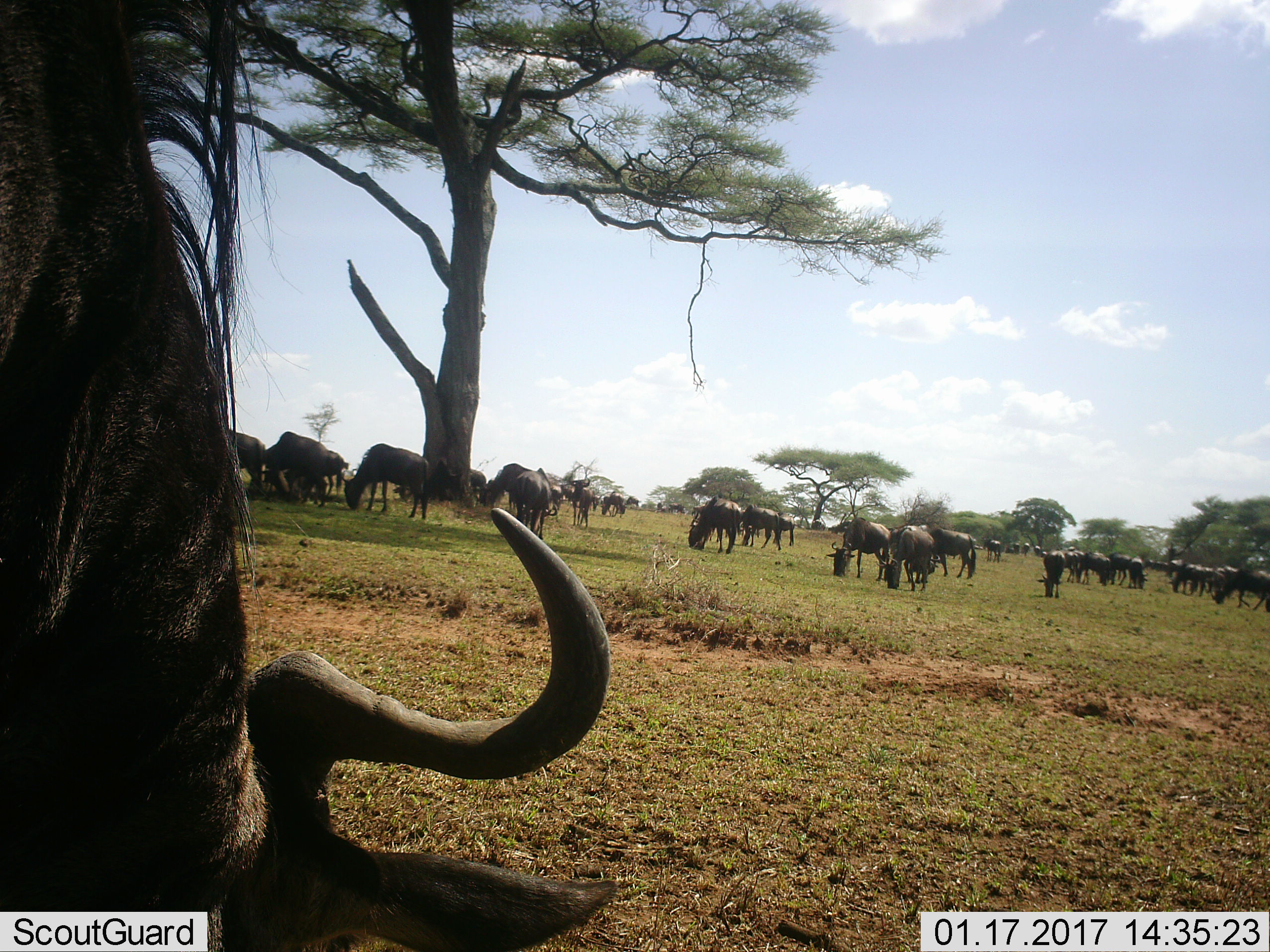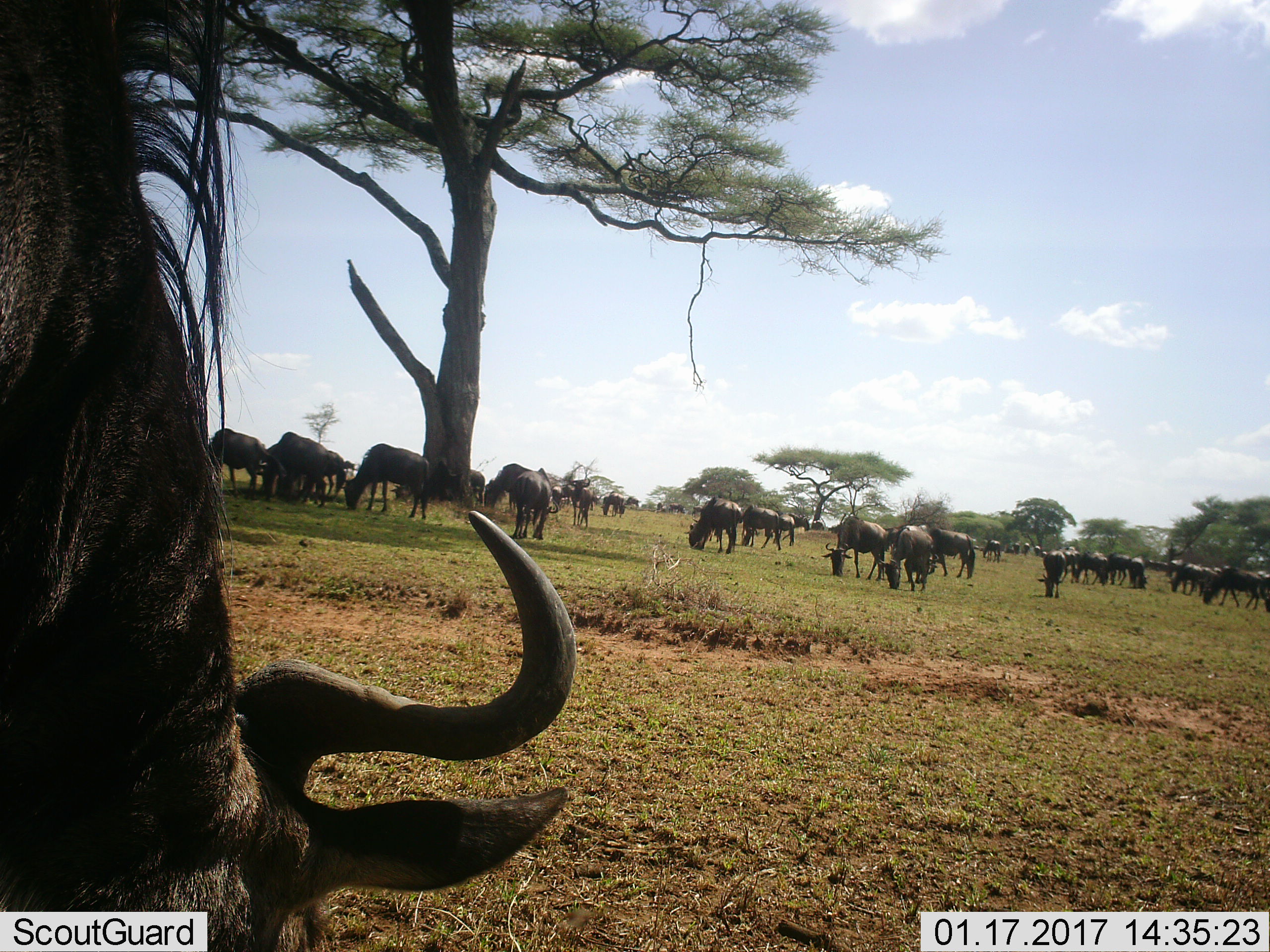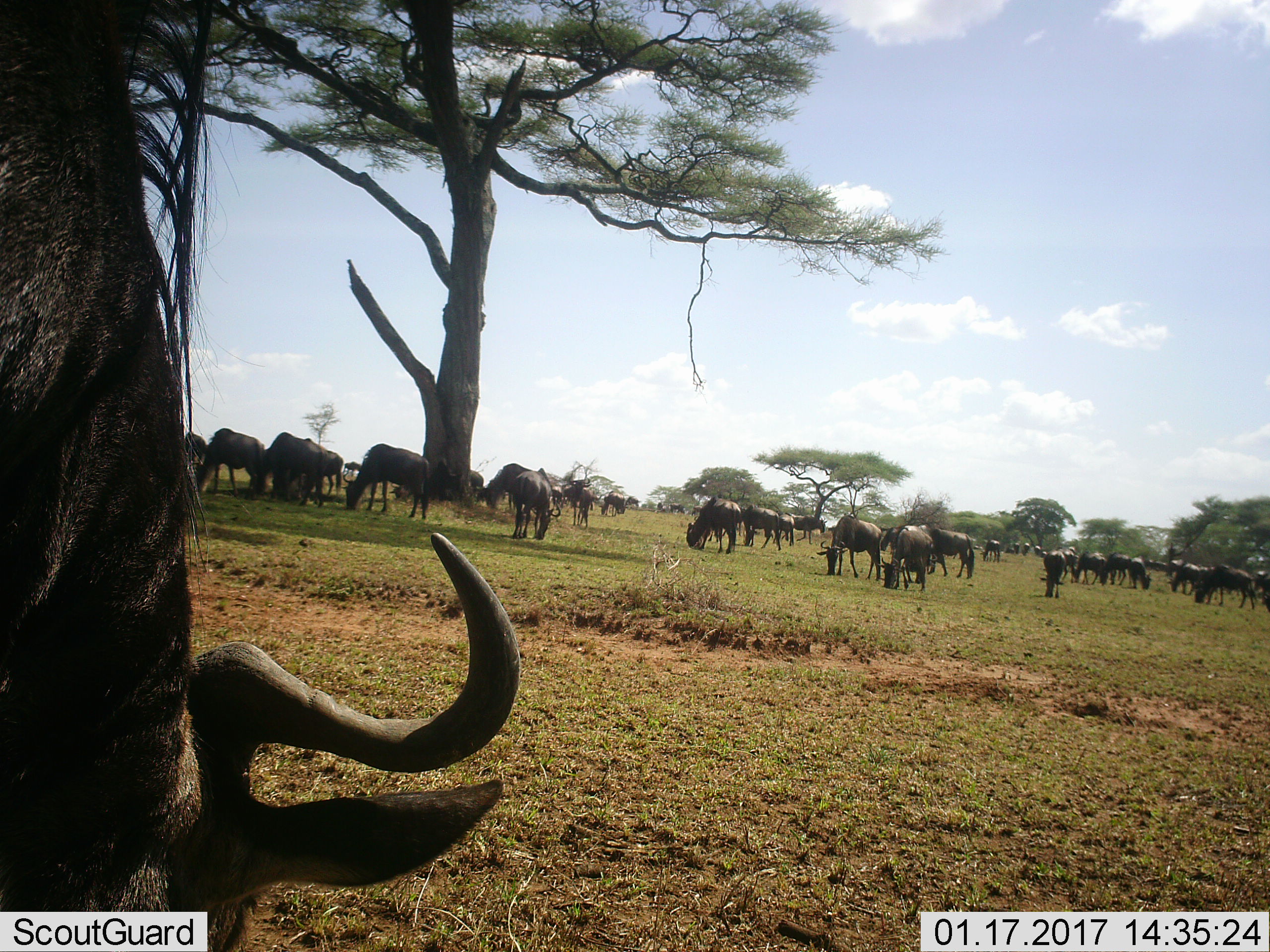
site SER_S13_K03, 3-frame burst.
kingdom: Animalia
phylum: Chordata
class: Mammalia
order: Artiodactyla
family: Bovidae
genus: Connochaetes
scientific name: Connochaetes taurinus taurinus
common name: blue wildebeest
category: wildebeestblue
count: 11-50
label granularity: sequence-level